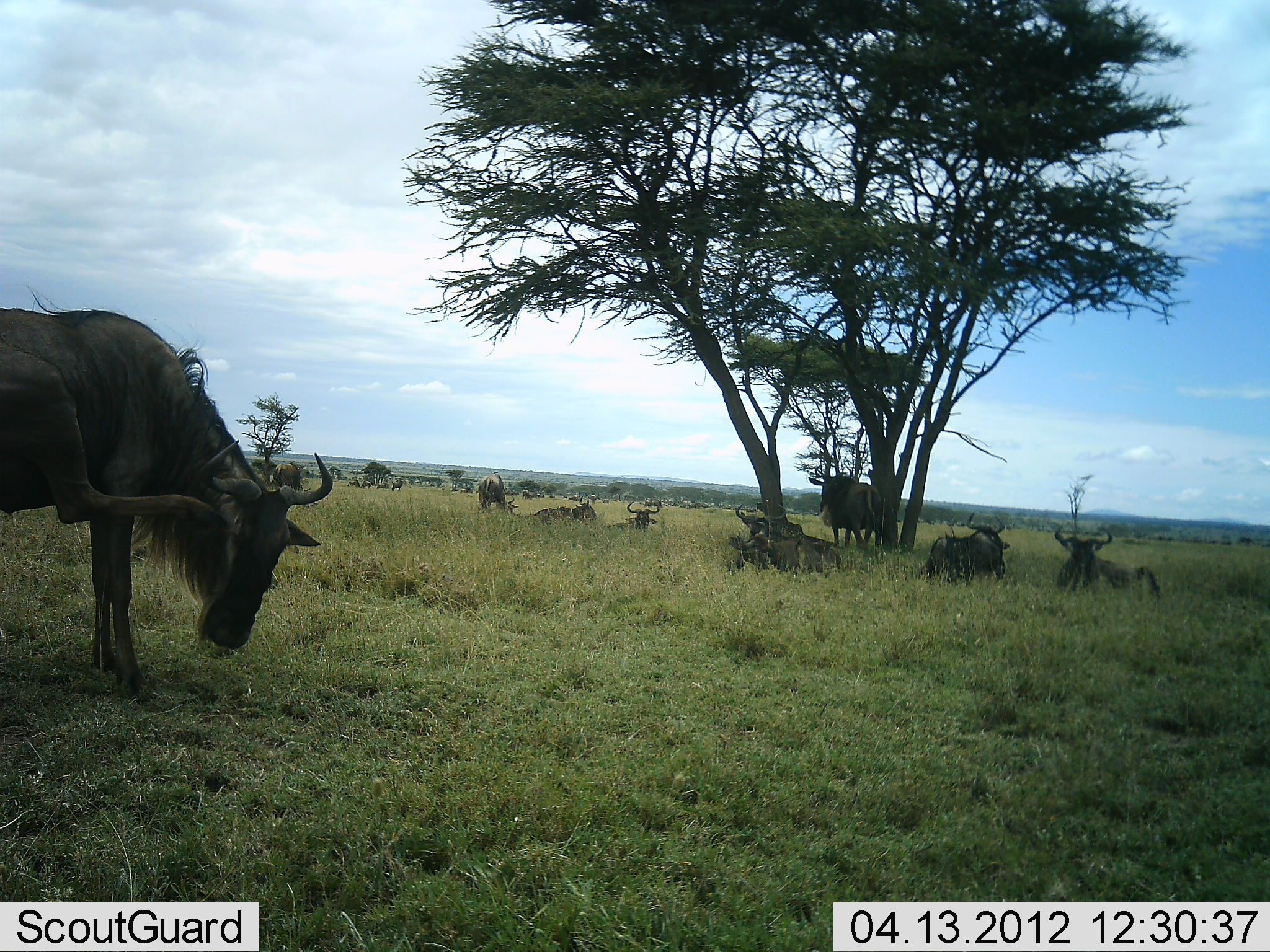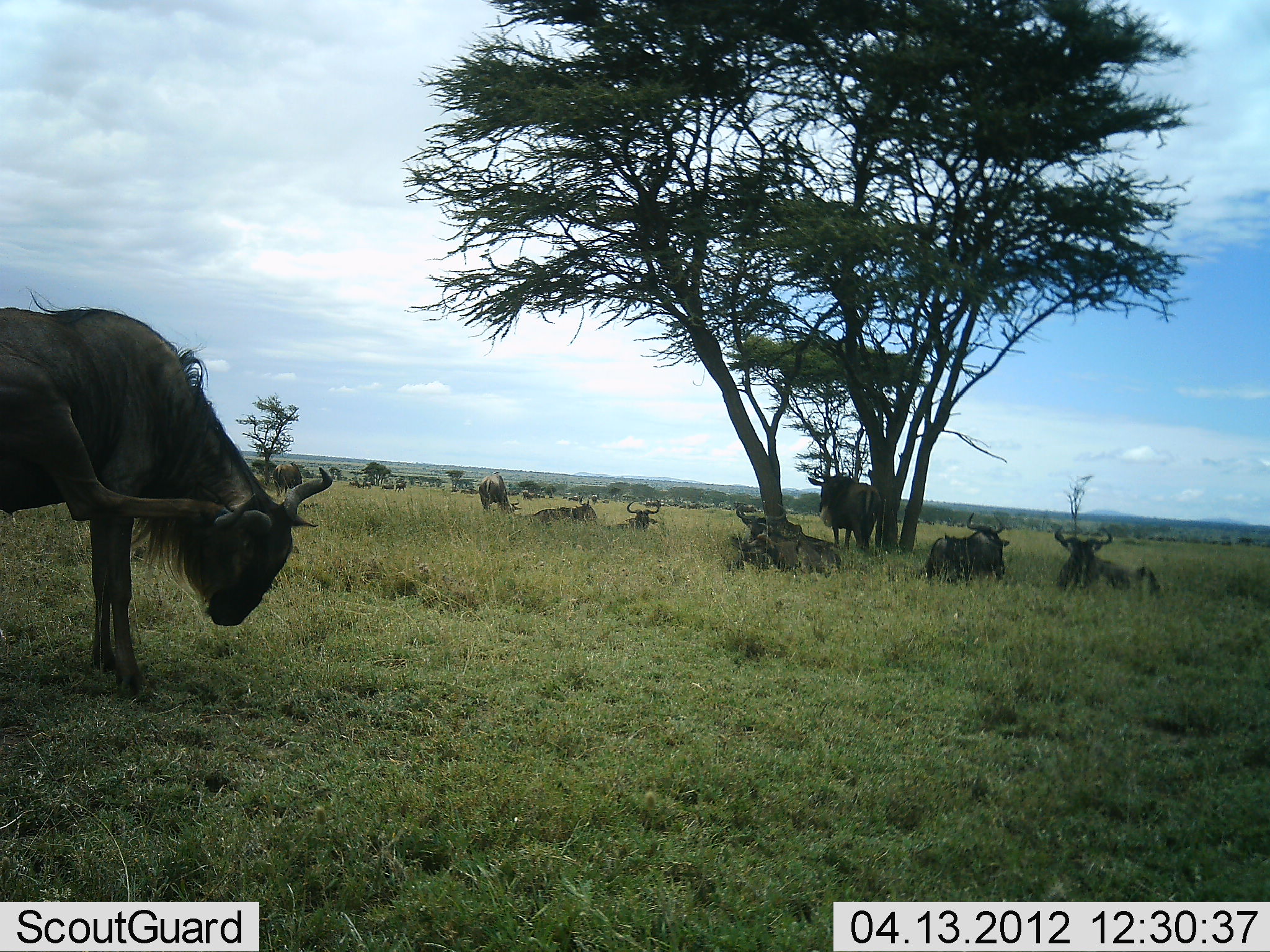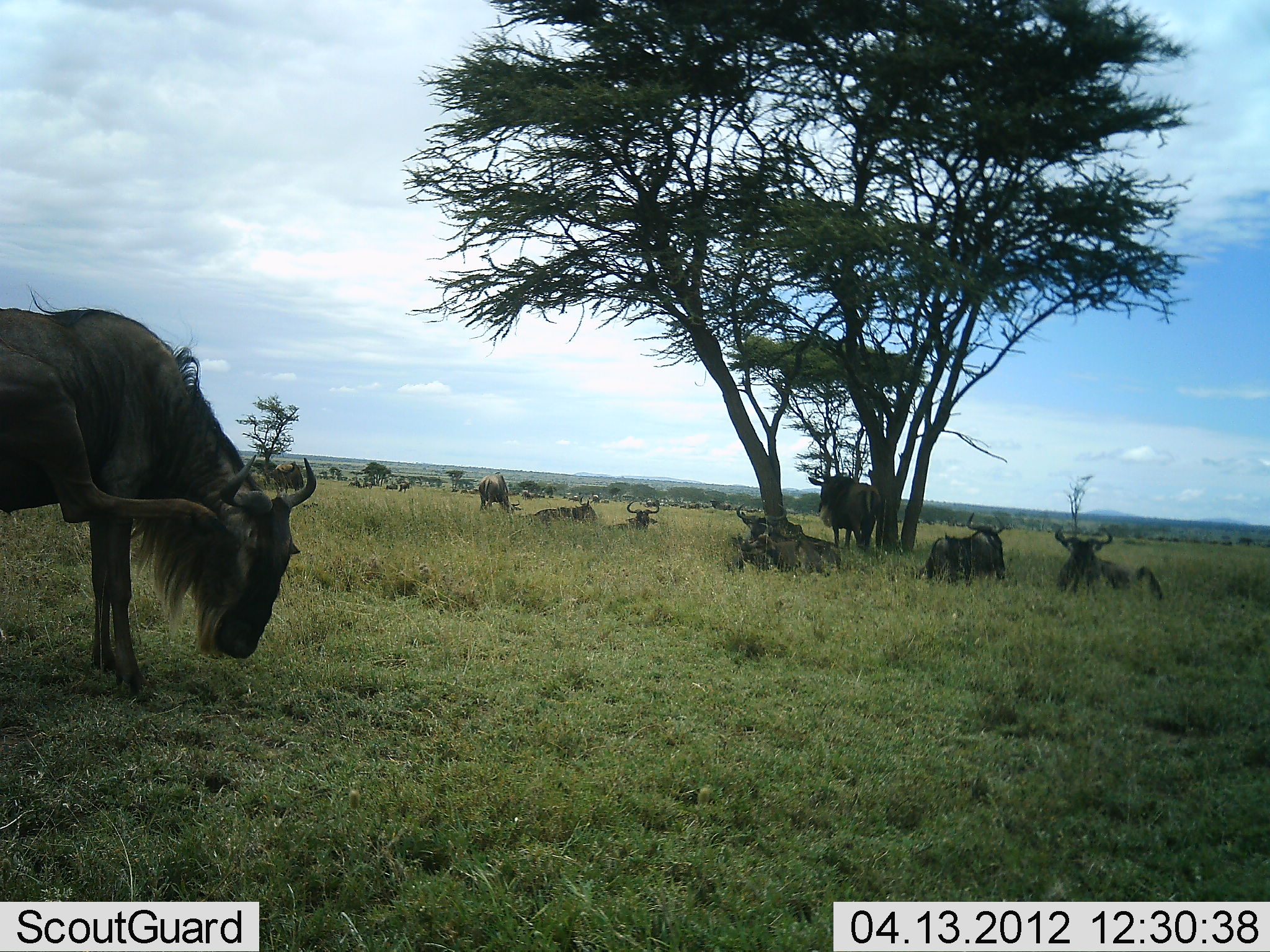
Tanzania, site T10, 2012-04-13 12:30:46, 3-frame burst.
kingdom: Animalia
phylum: Chordata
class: Mammalia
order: Artiodactyla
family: Bovidae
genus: Connochaetes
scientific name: Connochaetes taurinus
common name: blue wildebeest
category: wildebeest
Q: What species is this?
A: Wildebeest (blue wildebeest) (Connochaetes taurinus).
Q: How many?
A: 10.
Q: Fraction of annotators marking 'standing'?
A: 83%.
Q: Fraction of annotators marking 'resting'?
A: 96%.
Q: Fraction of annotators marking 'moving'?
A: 26%.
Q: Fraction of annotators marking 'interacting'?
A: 0%.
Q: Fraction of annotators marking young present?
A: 4%.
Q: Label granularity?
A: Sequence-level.